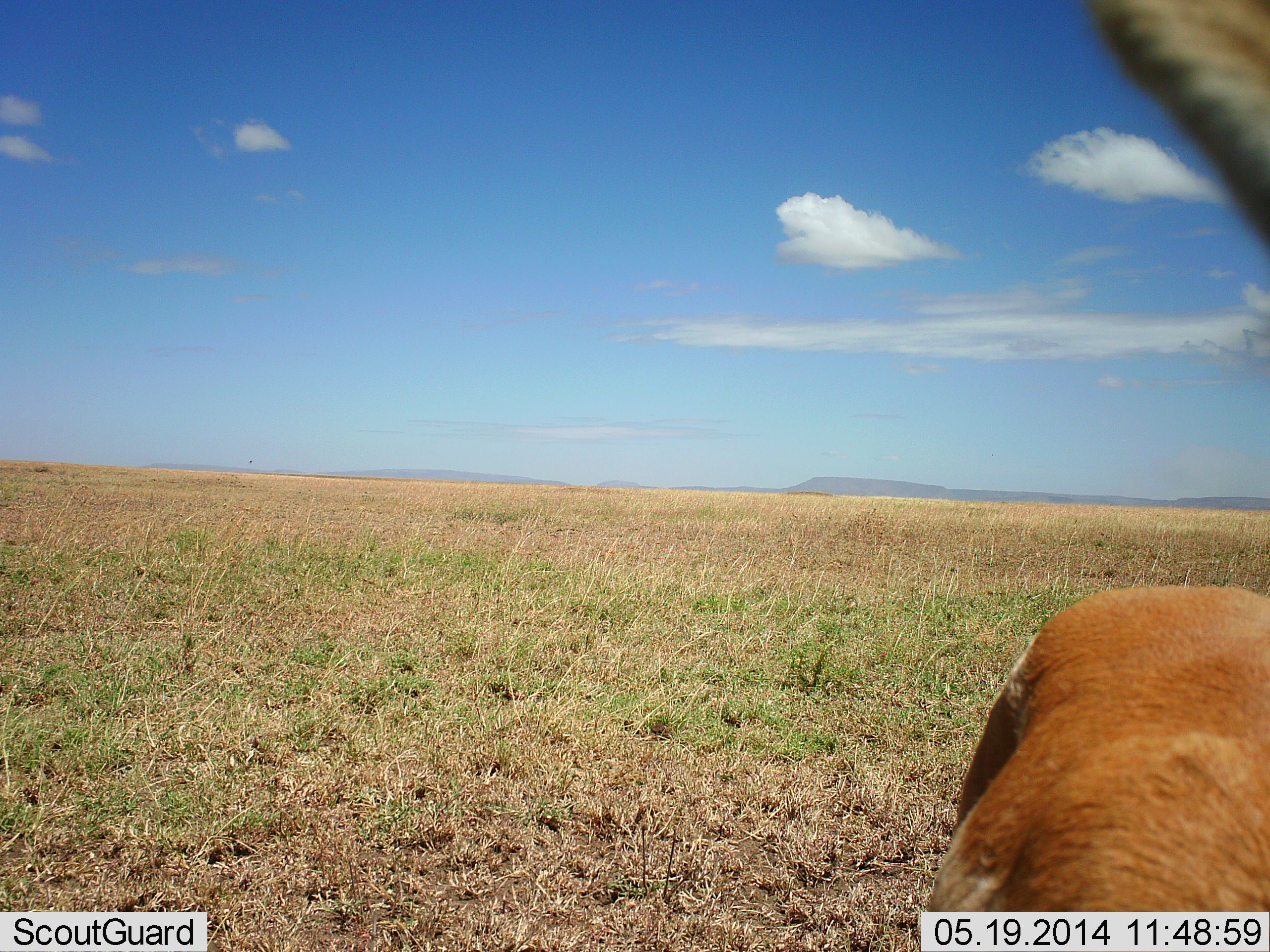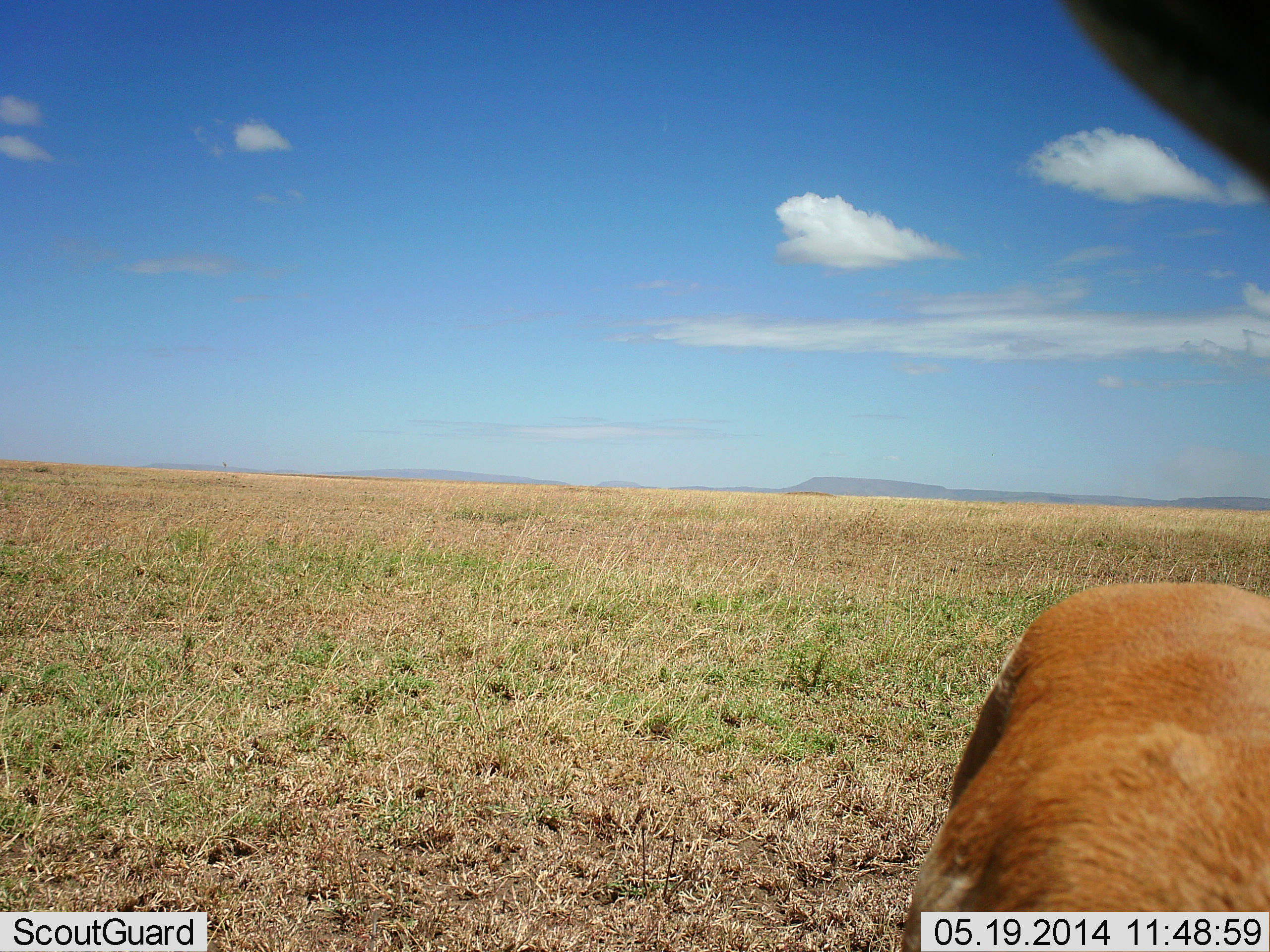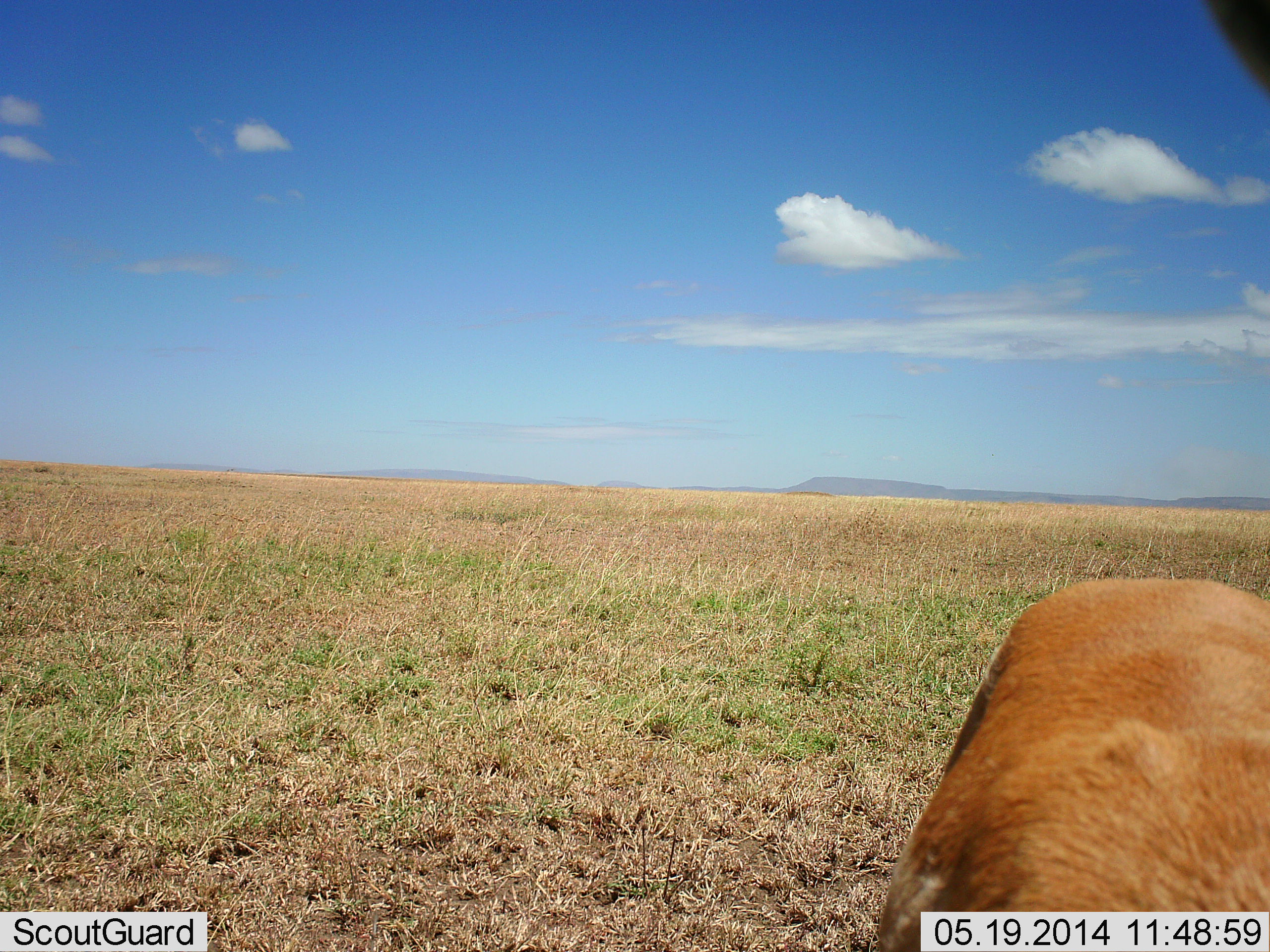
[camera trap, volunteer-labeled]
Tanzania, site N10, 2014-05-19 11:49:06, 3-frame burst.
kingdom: Animalia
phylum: Chordata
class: Mammalia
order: Artiodactyla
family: Bovidae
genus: Eudorcas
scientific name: Eudorcas thomsonii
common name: thomson's gazelle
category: gazellethomsons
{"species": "gazellethomsons (thomson's gazelle) (Eudorcas thomsonii)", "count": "1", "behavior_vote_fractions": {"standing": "89%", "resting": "0%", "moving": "0%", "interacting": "0%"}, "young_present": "0%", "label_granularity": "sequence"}